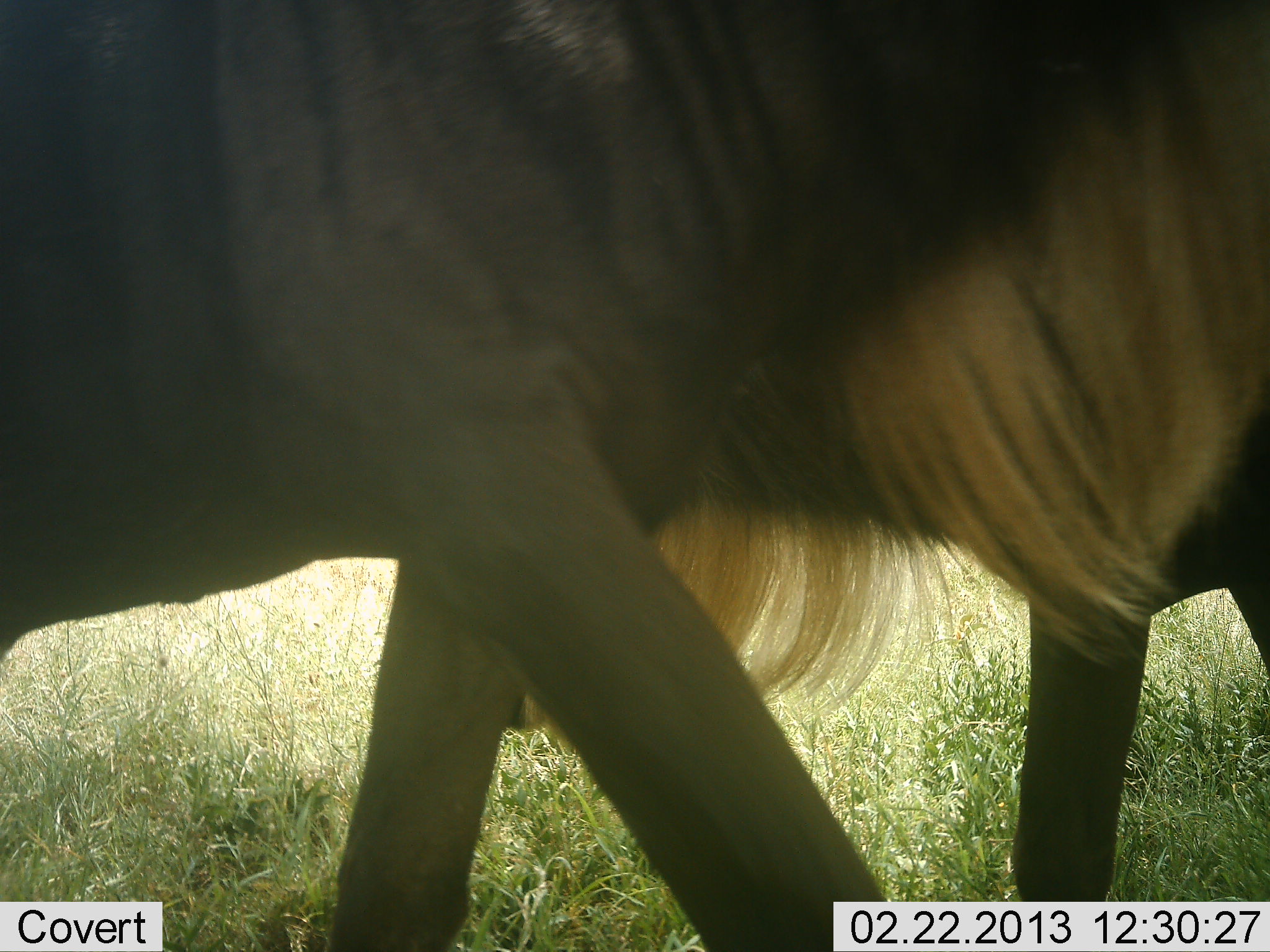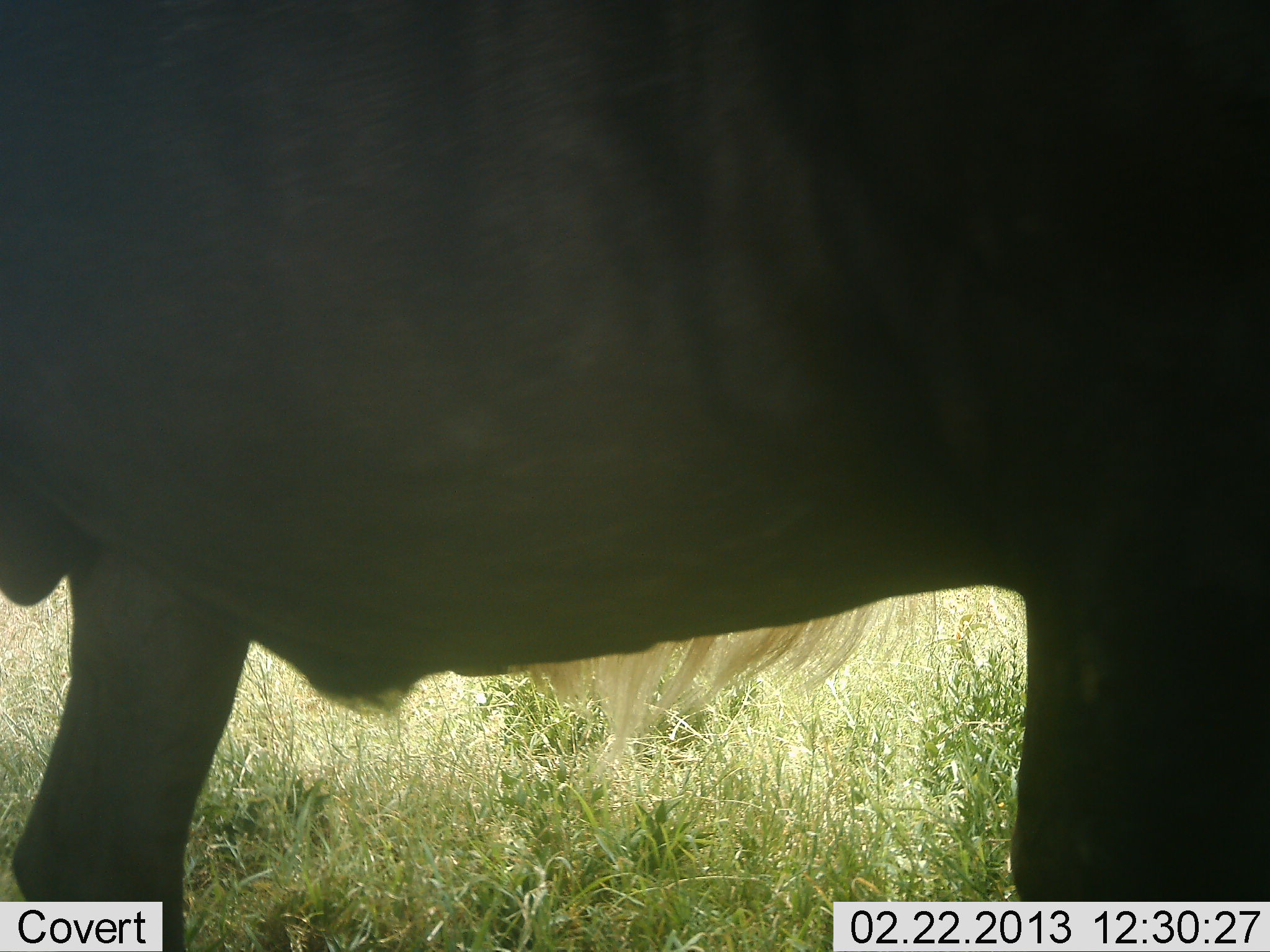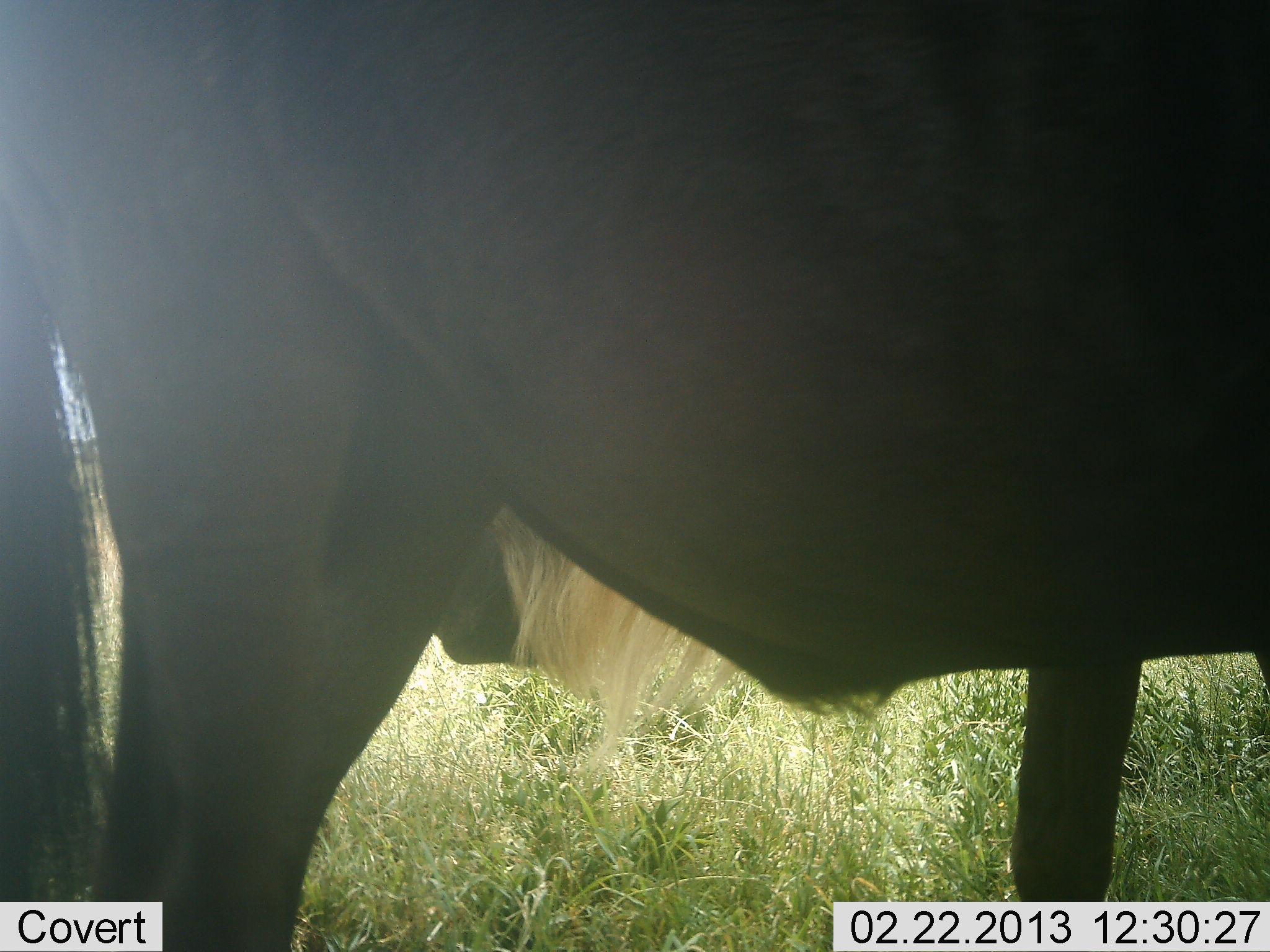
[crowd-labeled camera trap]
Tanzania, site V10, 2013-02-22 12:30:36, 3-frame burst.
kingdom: Animalia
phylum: Chordata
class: Mammalia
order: Artiodactyla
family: Bovidae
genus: Connochaetes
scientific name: Connochaetes taurinus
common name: blue wildebeest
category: wildebeest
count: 2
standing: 74%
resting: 0%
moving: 74%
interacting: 0%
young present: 0%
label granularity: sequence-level